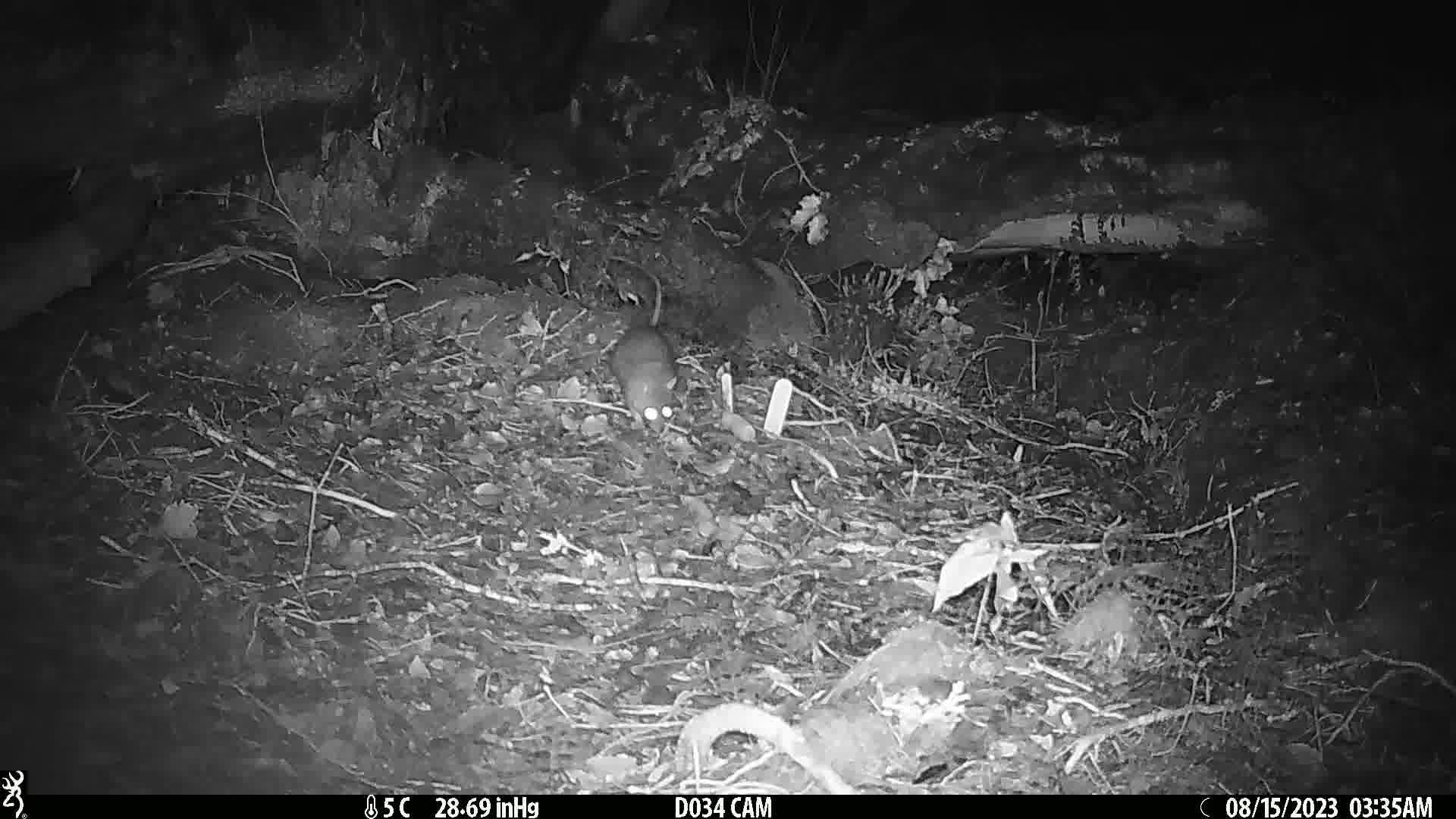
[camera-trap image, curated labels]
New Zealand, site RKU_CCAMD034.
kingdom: Animalia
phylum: Chordata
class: Mammalia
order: Rodentia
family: Muridae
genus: Rattus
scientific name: Rattus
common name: rat